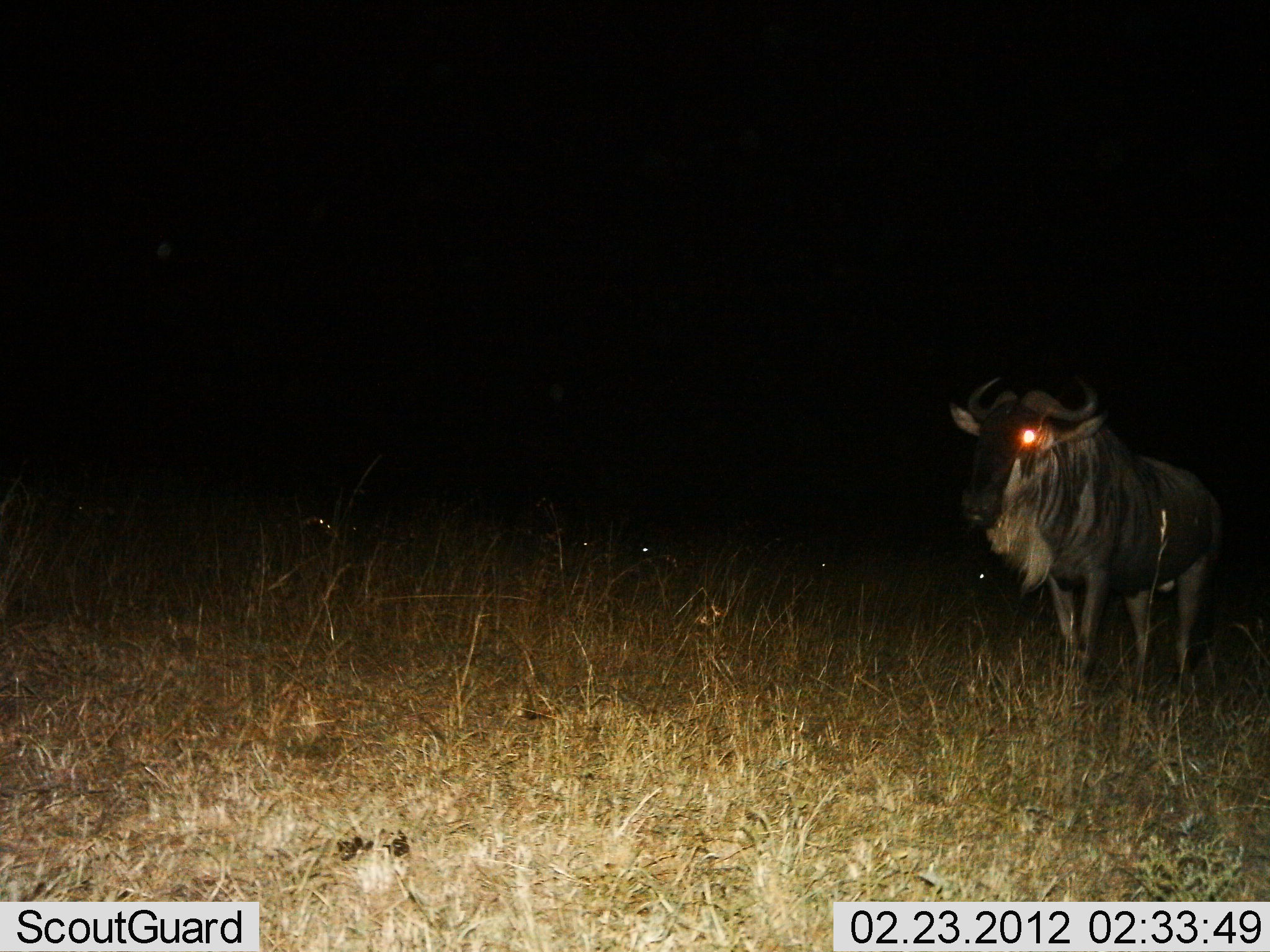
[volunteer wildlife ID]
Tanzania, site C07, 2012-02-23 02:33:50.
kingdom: Animalia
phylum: Chordata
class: Mammalia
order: Artiodactyla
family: Bovidae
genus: Connochaetes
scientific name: Connochaetes taurinus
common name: blue wildebeest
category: wildebeest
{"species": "wildebeest (blue wildebeest) (Connochaetes taurinus)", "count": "1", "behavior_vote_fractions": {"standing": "96%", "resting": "8%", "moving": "4%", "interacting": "0%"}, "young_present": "0%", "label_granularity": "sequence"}